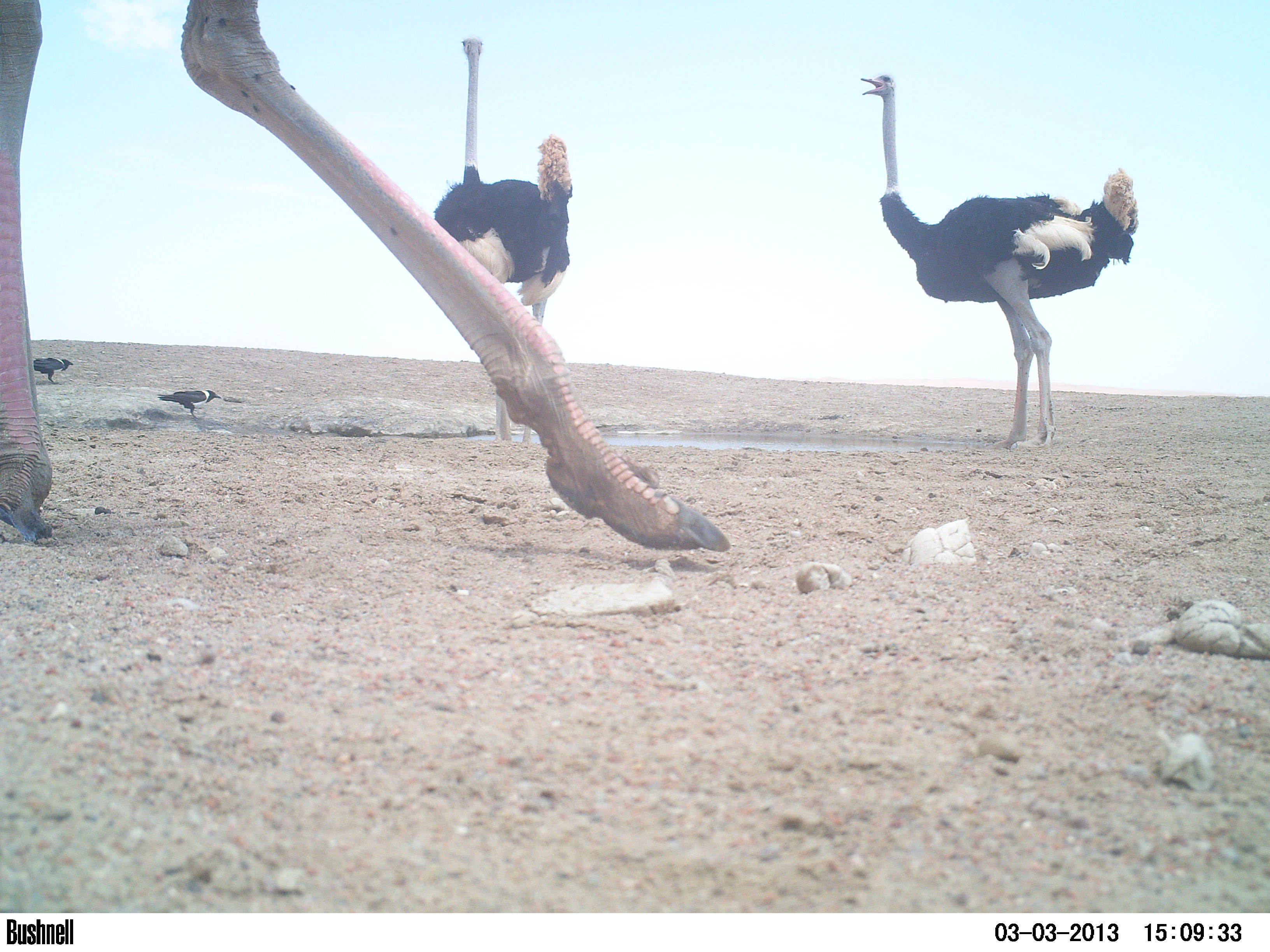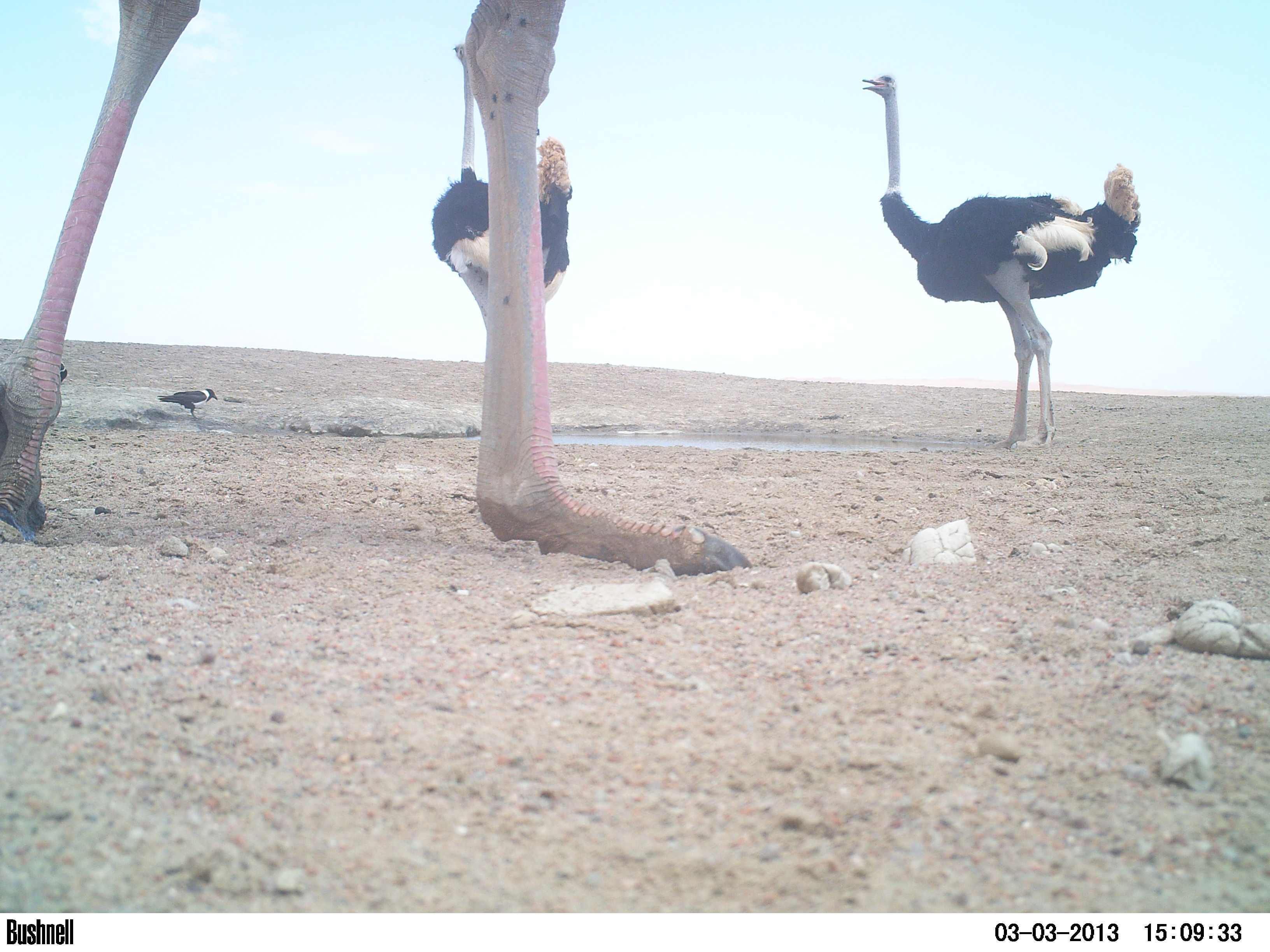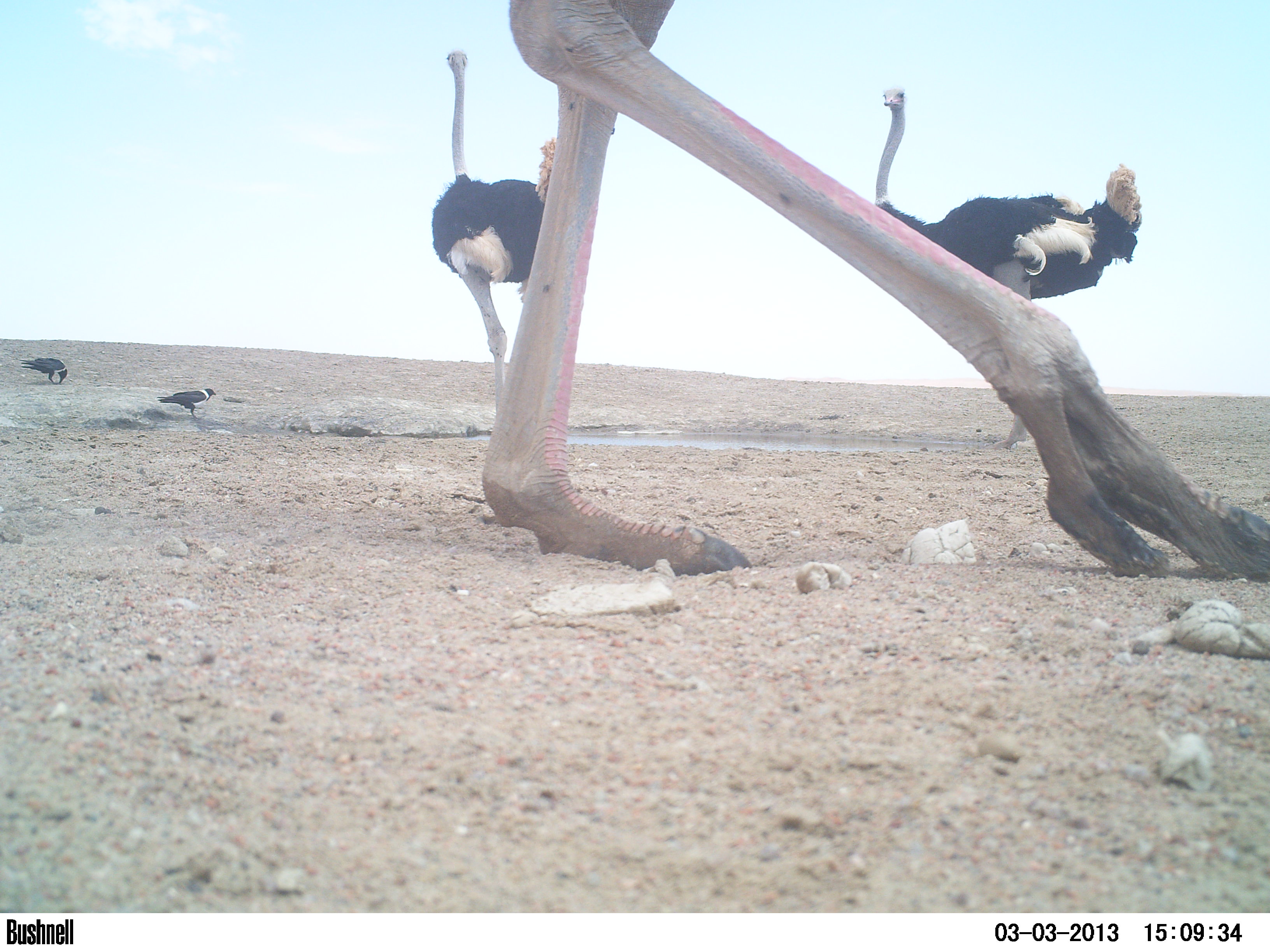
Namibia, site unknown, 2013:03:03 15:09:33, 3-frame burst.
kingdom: Animalia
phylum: Chordata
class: Aves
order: Struthioniformes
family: Struthionidae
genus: Struthio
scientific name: Struthio camelus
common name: common ostrich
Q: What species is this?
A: Struthio camelus (common ostrich).